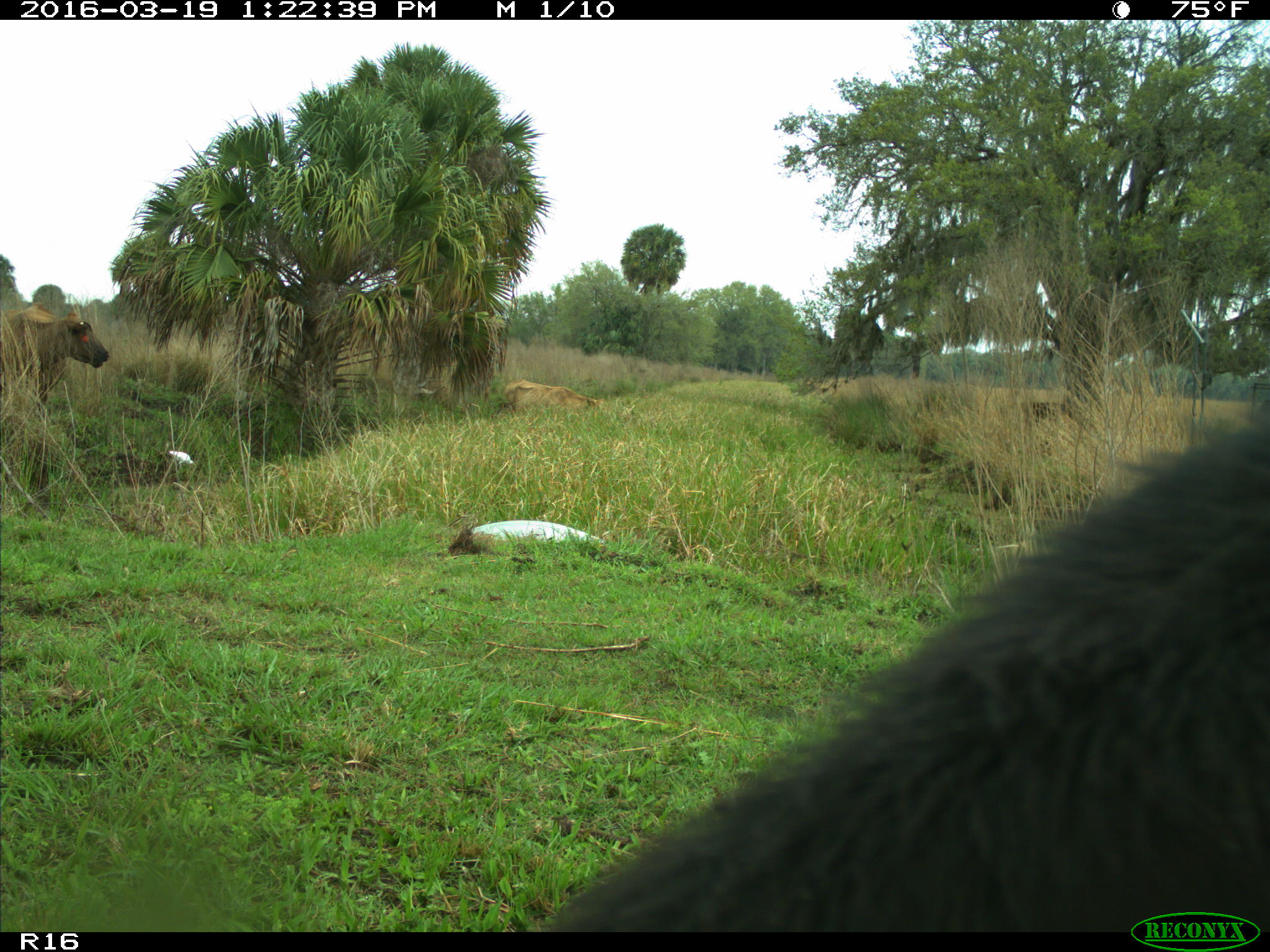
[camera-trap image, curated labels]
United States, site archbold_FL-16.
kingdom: Animalia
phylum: Chordata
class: Mammalia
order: Artiodactyla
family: Bovidae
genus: Bos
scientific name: Bos taurus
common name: domestic cow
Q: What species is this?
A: Bos taurus (domestic cow).